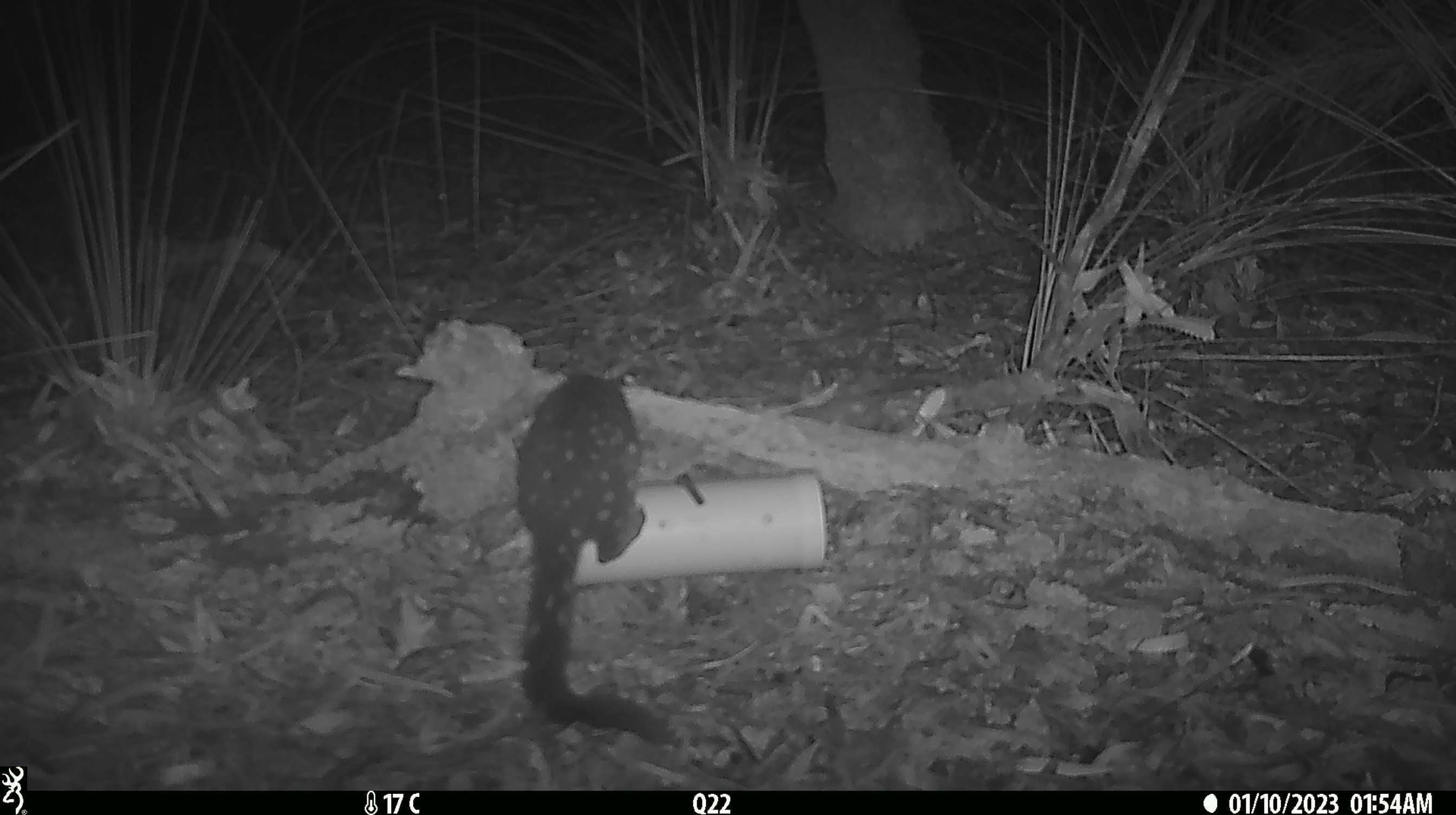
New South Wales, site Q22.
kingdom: Animalia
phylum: Chordata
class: Mammalia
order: Dasyuromorphia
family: Dasyuridae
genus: Dasyurus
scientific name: Dasyurus maculatus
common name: spotted-tailed quoll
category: quoll